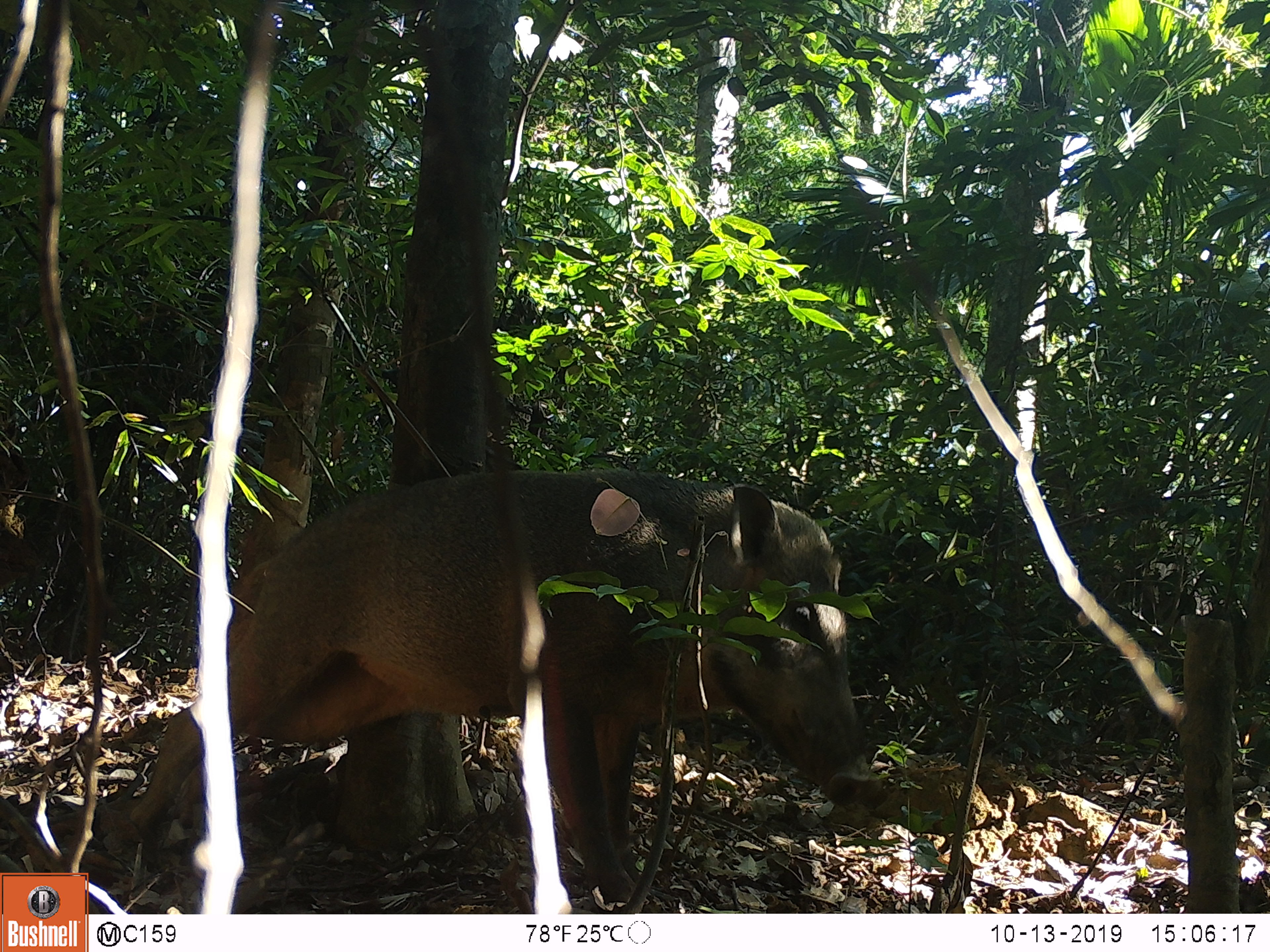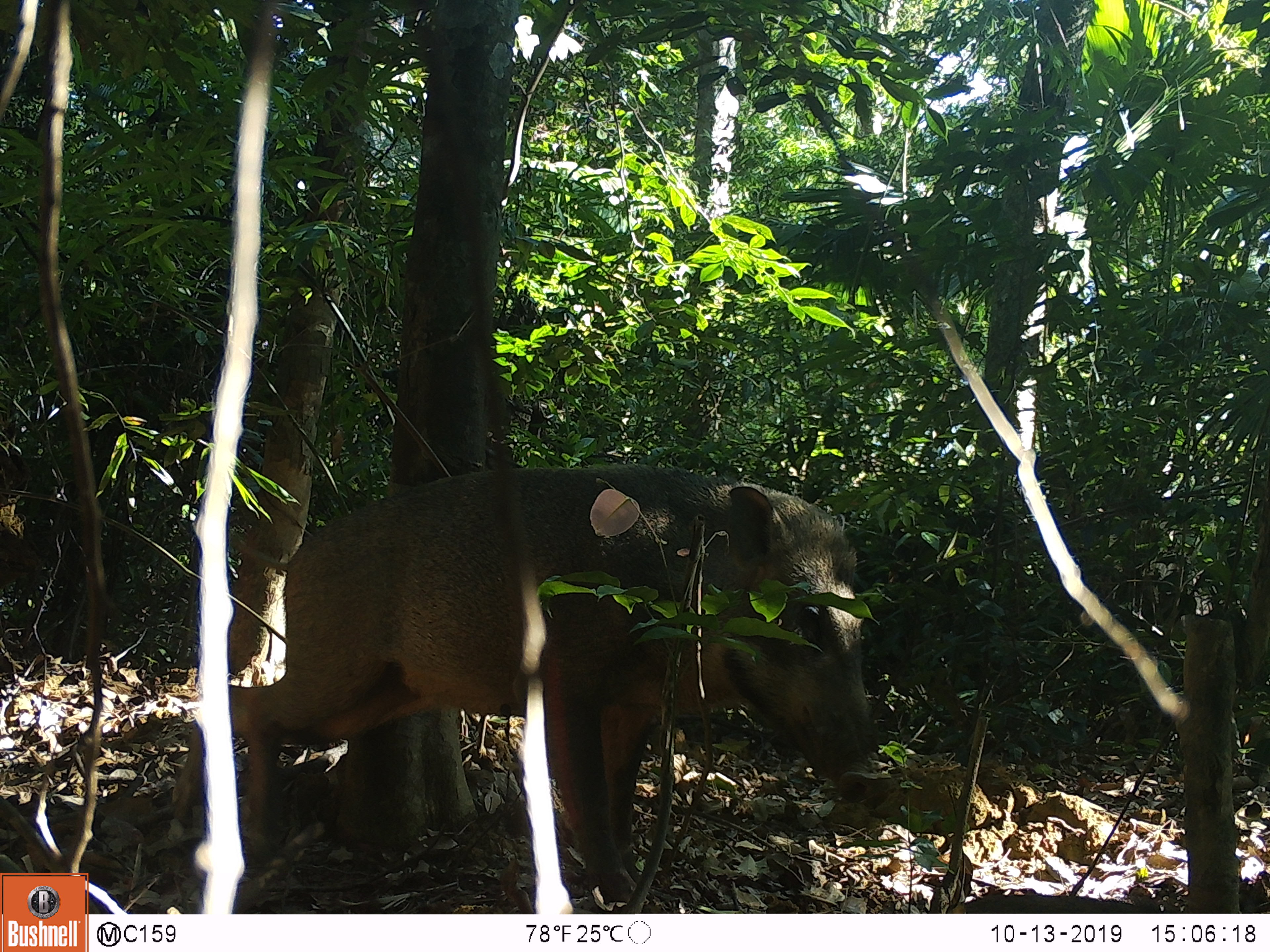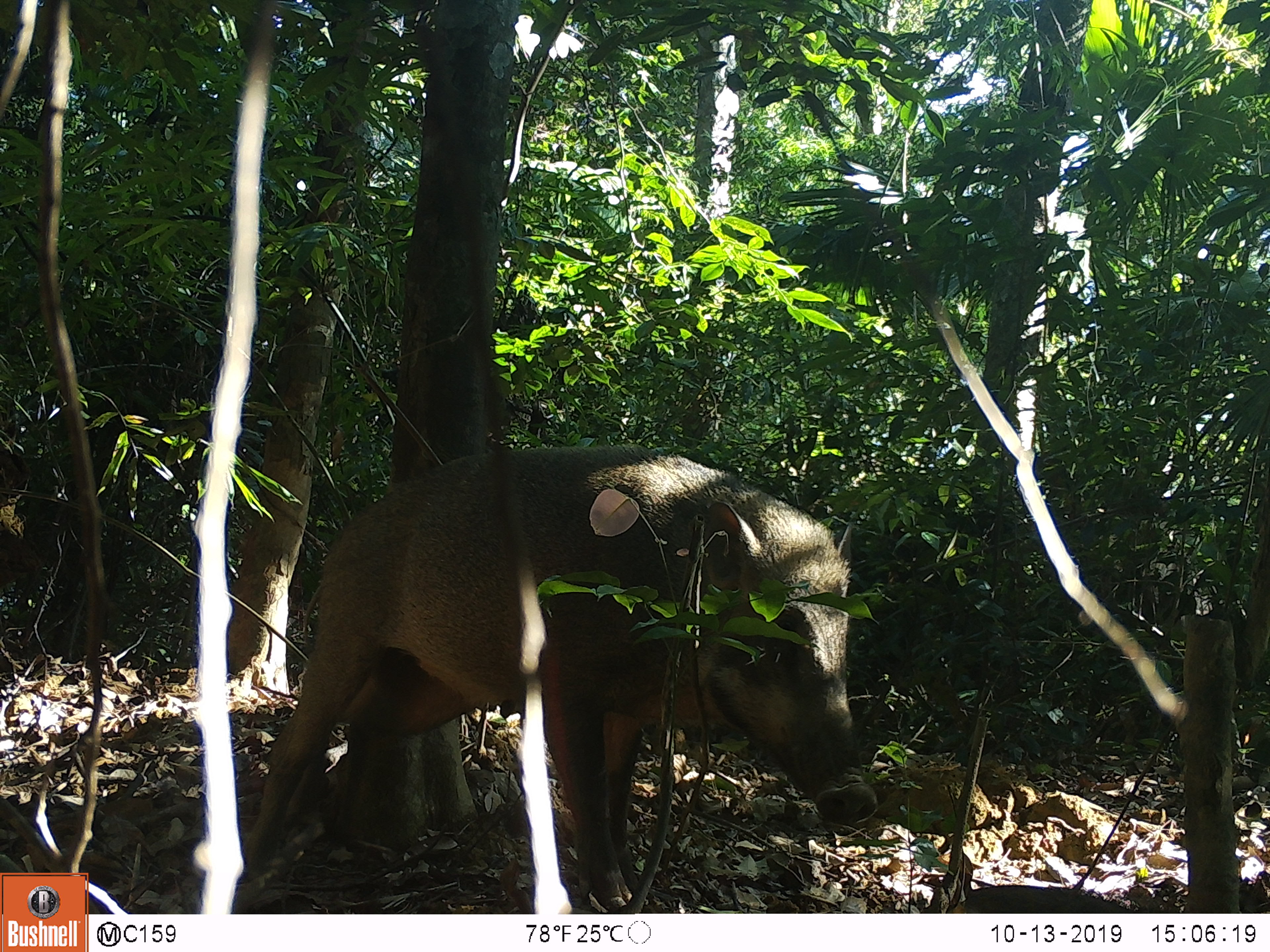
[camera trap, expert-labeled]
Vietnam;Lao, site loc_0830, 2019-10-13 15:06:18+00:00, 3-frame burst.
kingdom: Animalia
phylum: Chordata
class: Mammalia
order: Artiodactyla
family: Suidae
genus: Sus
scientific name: Sus scrofa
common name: eurasian wild pig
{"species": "eurasian wild pig (Sus scrofa)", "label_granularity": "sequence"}